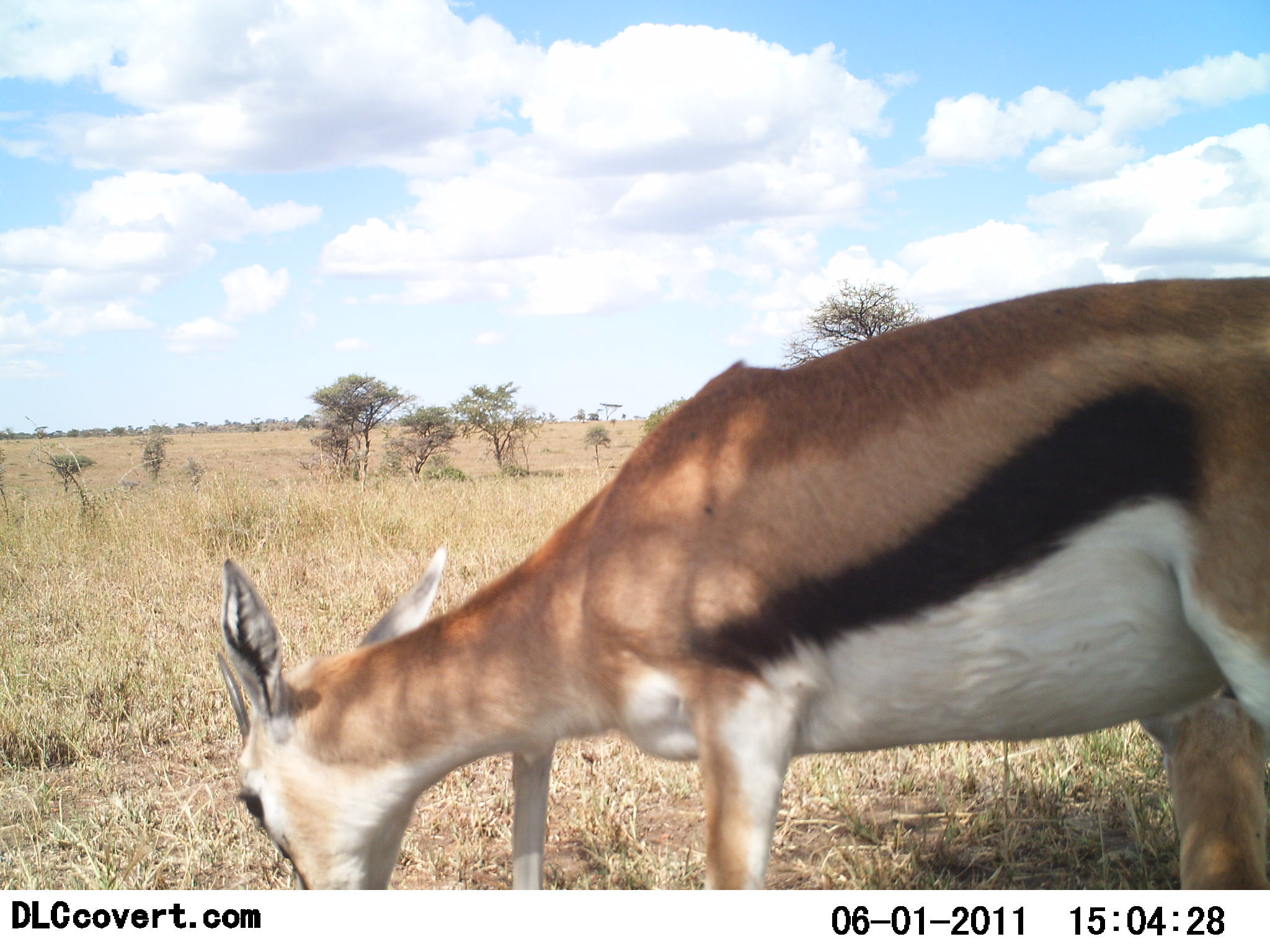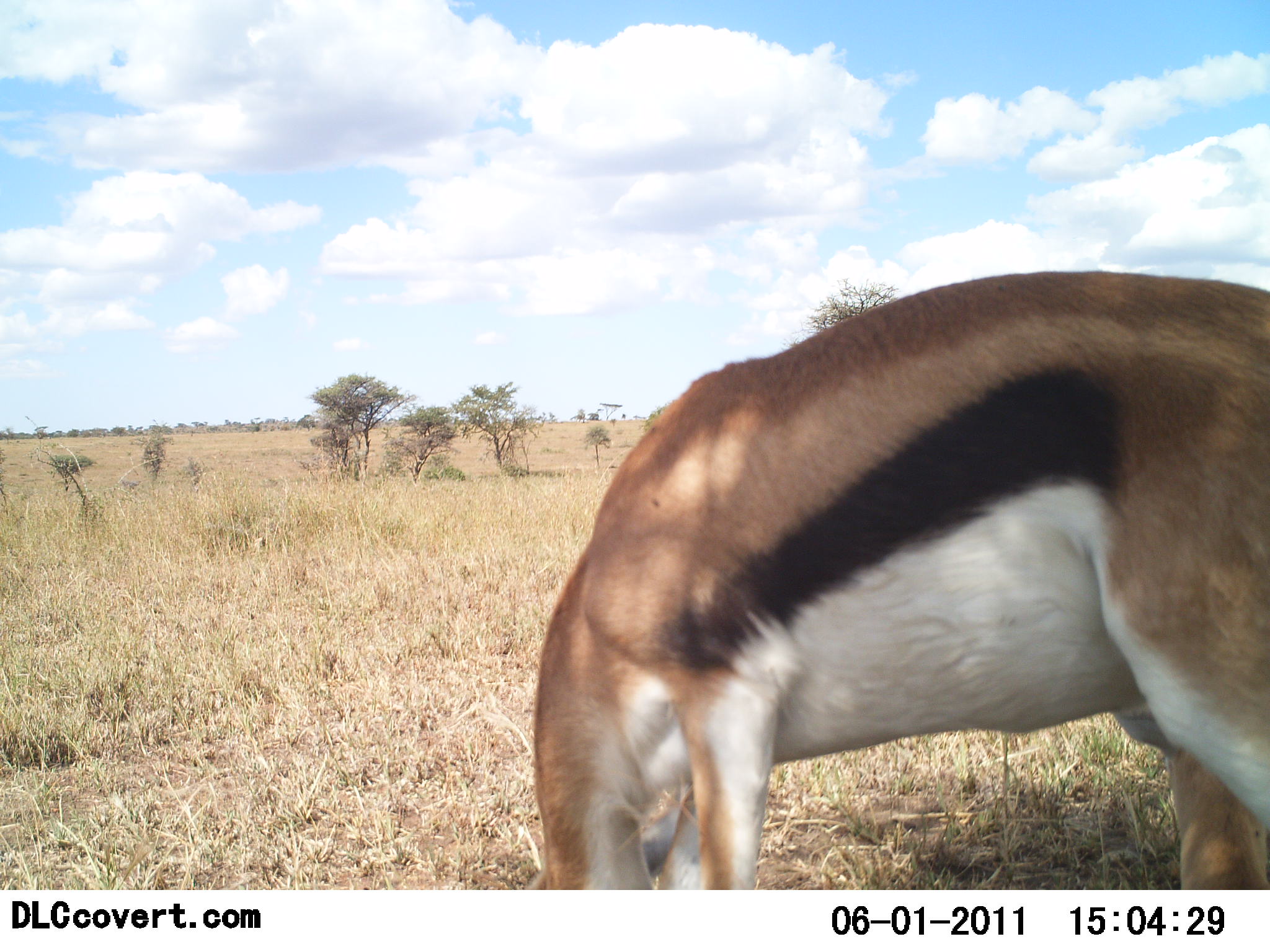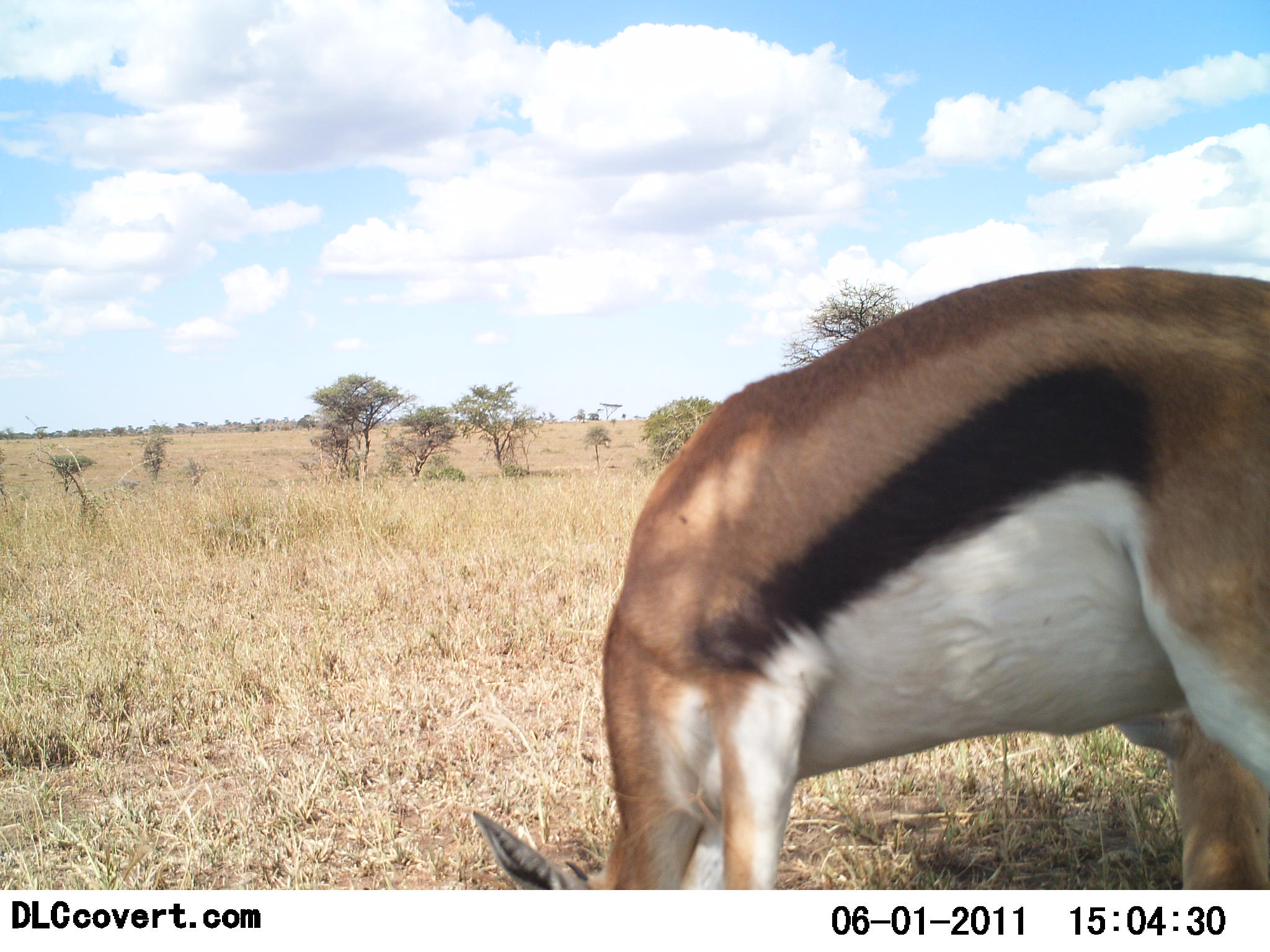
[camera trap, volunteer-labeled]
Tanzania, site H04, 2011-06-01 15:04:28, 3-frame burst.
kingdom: Animalia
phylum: Chordata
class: Mammalia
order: Artiodactyla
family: Bovidae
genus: Eudorcas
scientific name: Eudorcas thomsonii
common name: thomson's gazelle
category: gazellethomsons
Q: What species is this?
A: Gazellethomsons (thomson's gazelle) (Eudorcas thomsonii).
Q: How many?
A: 1.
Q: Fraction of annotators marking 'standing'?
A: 15%.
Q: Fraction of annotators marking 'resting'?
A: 0%.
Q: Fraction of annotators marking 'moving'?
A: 0%.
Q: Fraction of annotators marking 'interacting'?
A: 8%.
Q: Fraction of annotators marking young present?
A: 8%.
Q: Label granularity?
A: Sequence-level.